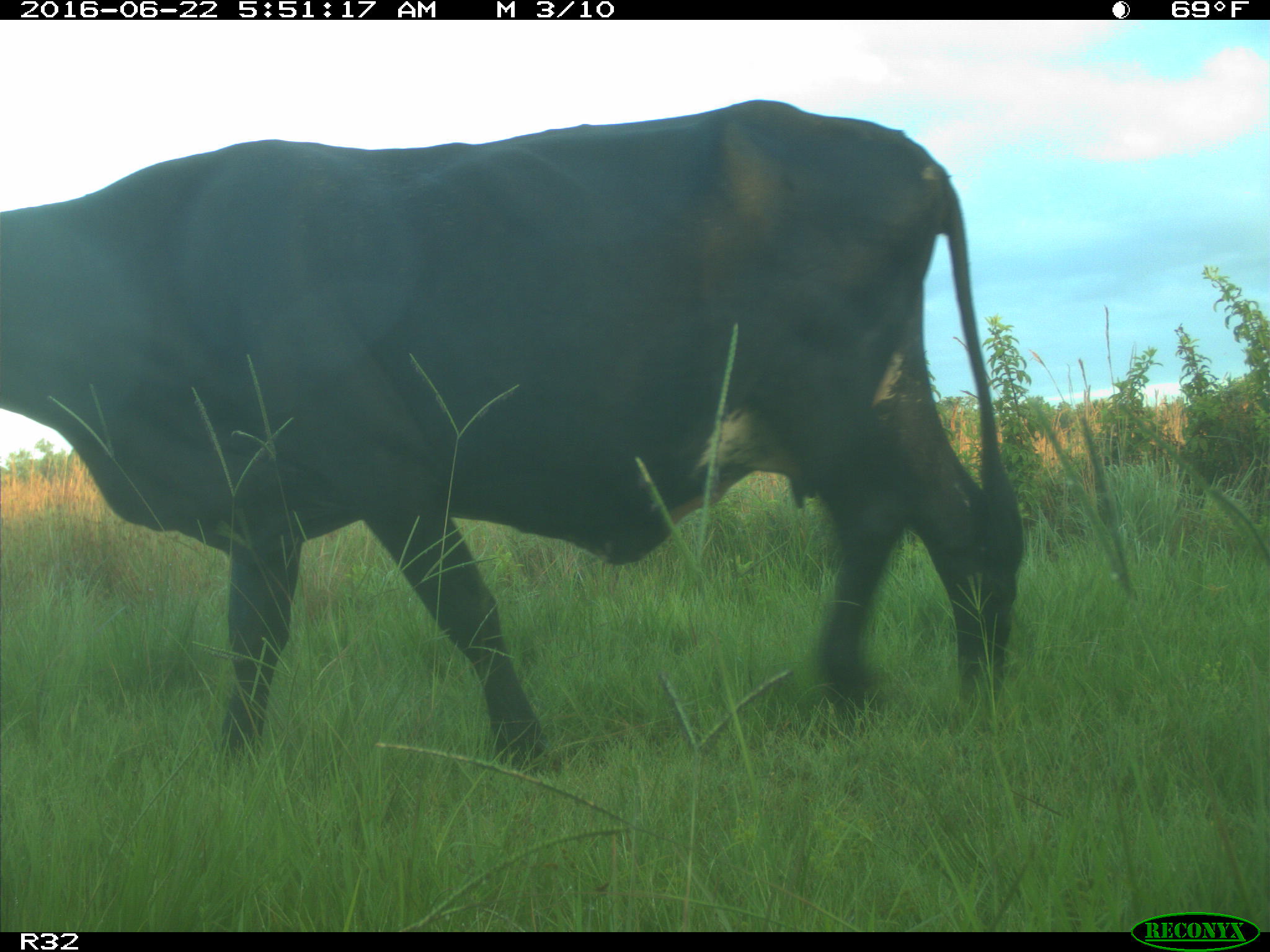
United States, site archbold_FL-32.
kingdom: Animalia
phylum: Chordata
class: Mammalia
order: Artiodactyla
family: Bovidae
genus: Bos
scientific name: Bos taurus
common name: domestic cow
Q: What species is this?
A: Bos taurus (domestic cow).